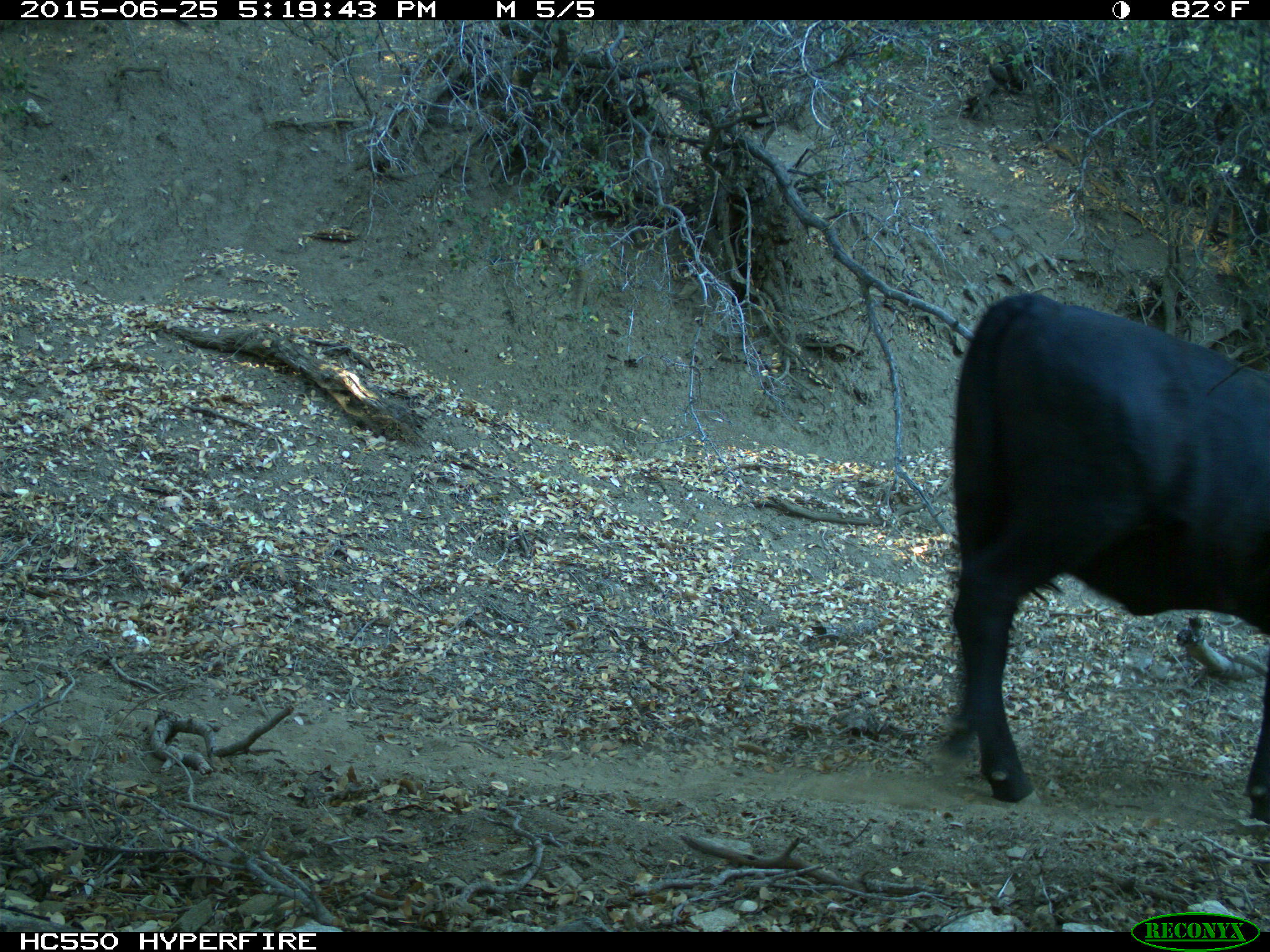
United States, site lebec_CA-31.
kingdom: Animalia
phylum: Chordata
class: Mammalia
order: Artiodactyla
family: Bovidae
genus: Bos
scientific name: Bos taurus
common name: domestic cow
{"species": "Bos taurus (domestic cow)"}